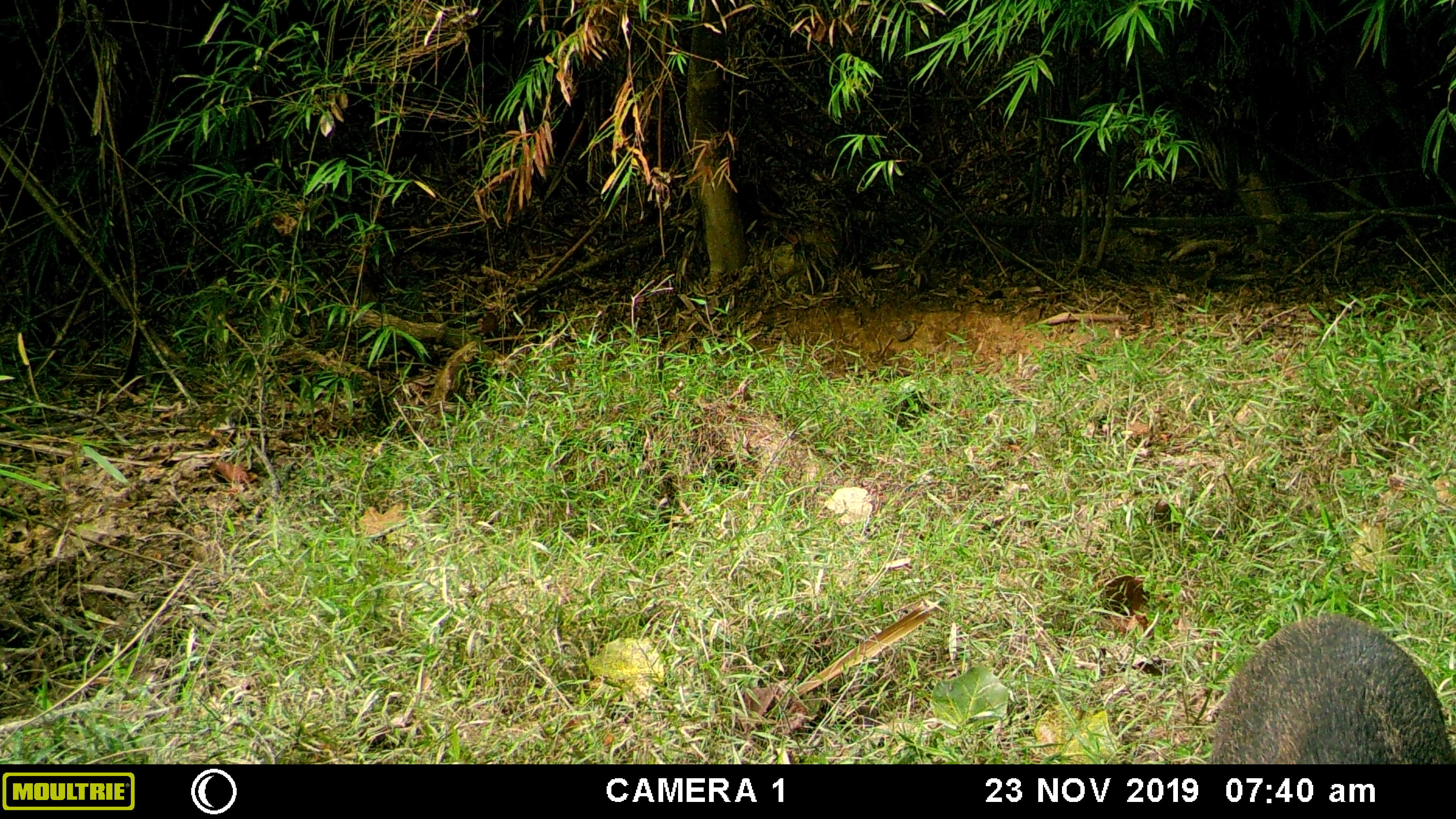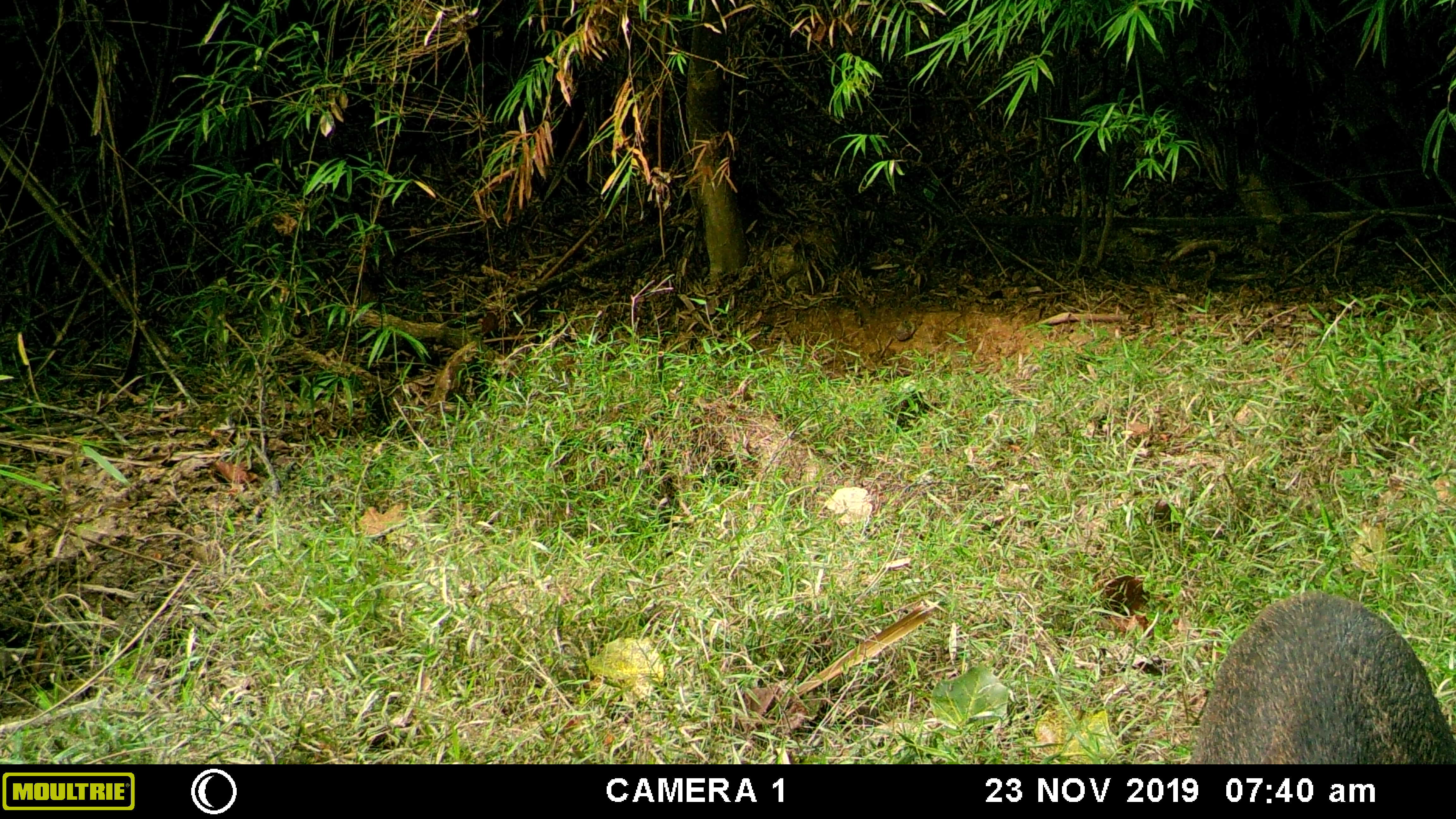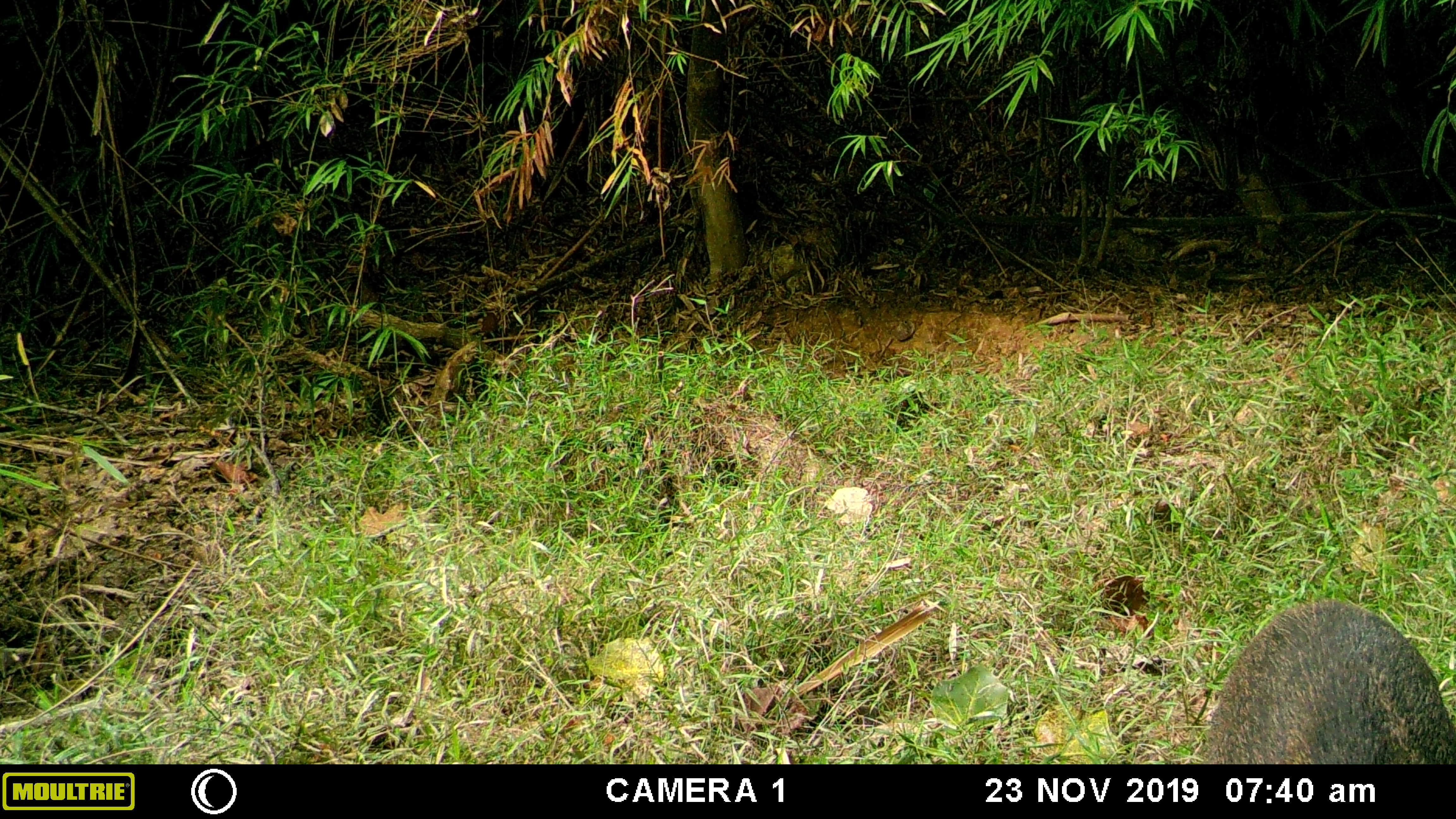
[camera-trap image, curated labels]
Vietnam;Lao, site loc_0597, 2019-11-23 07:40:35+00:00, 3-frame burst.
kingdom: Animalia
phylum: Chordata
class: Mammalia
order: Artiodactyla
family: Suidae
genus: Sus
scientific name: Sus scrofa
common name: eurasian wild pig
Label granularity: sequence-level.